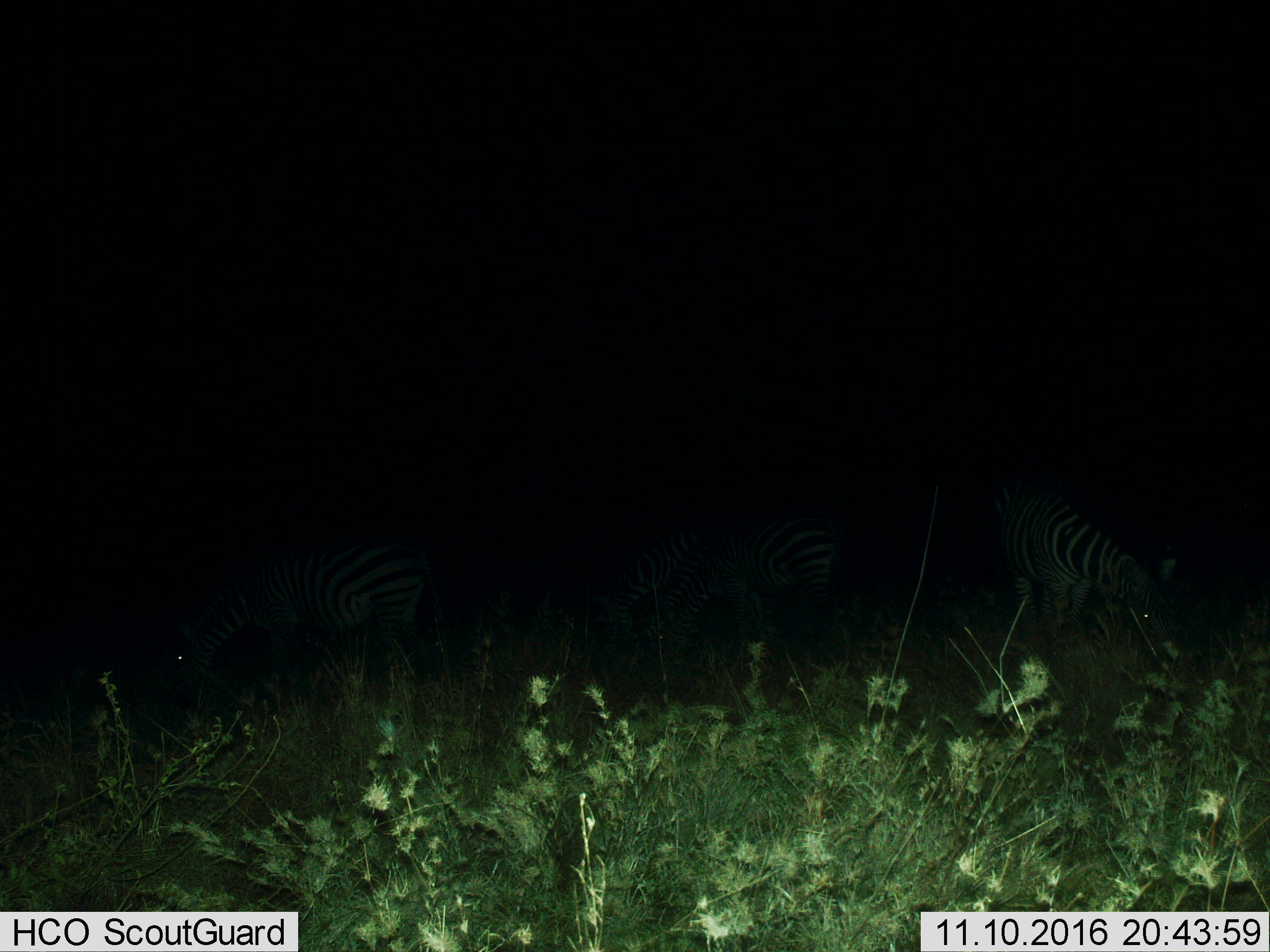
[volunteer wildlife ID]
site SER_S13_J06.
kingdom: Animalia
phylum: Chordata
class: Mammalia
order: Perissodactyla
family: Equidae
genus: Equus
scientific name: Equus quagga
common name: plains zebra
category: zebraplains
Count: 4.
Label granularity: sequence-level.